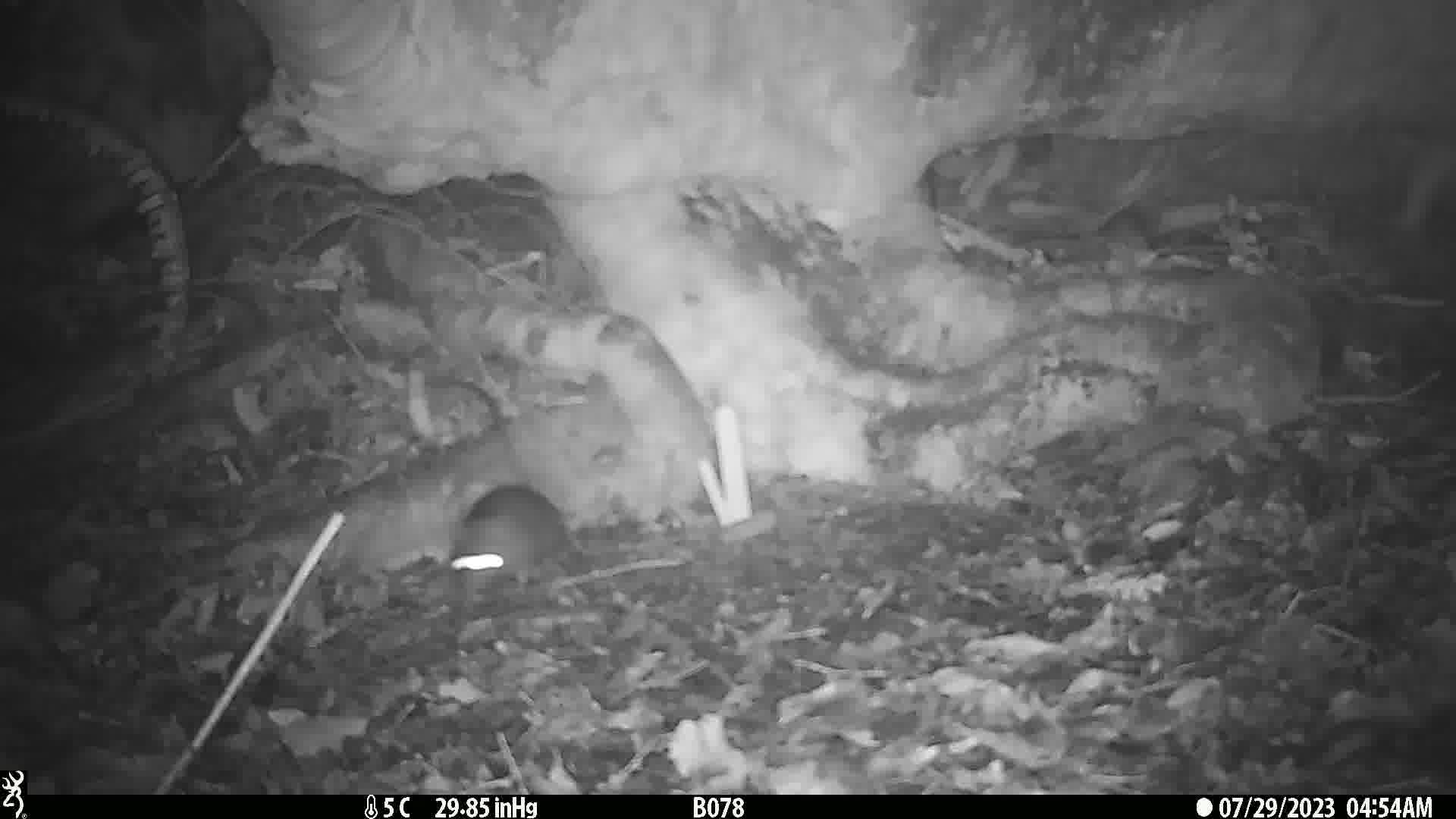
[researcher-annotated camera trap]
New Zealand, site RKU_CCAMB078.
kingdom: Animalia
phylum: Chordata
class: Mammalia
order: Rodentia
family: Muridae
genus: Rattus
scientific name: Rattus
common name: rat